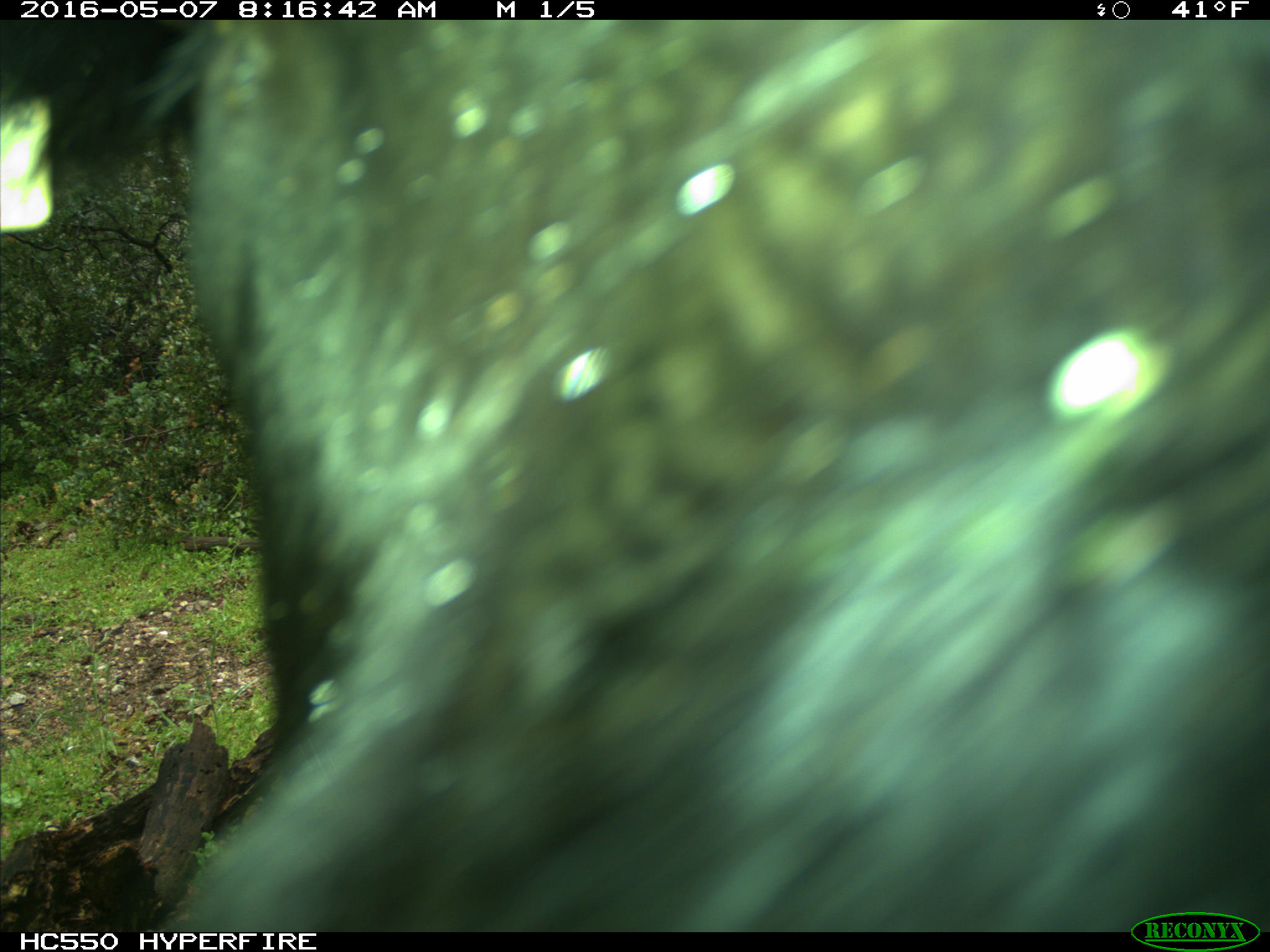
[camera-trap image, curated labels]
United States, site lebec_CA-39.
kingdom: Animalia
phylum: Chordata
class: Mammalia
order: Artiodactyla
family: Bovidae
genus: Bos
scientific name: Bos taurus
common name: domestic cow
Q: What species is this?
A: Bos taurus (domestic cow).